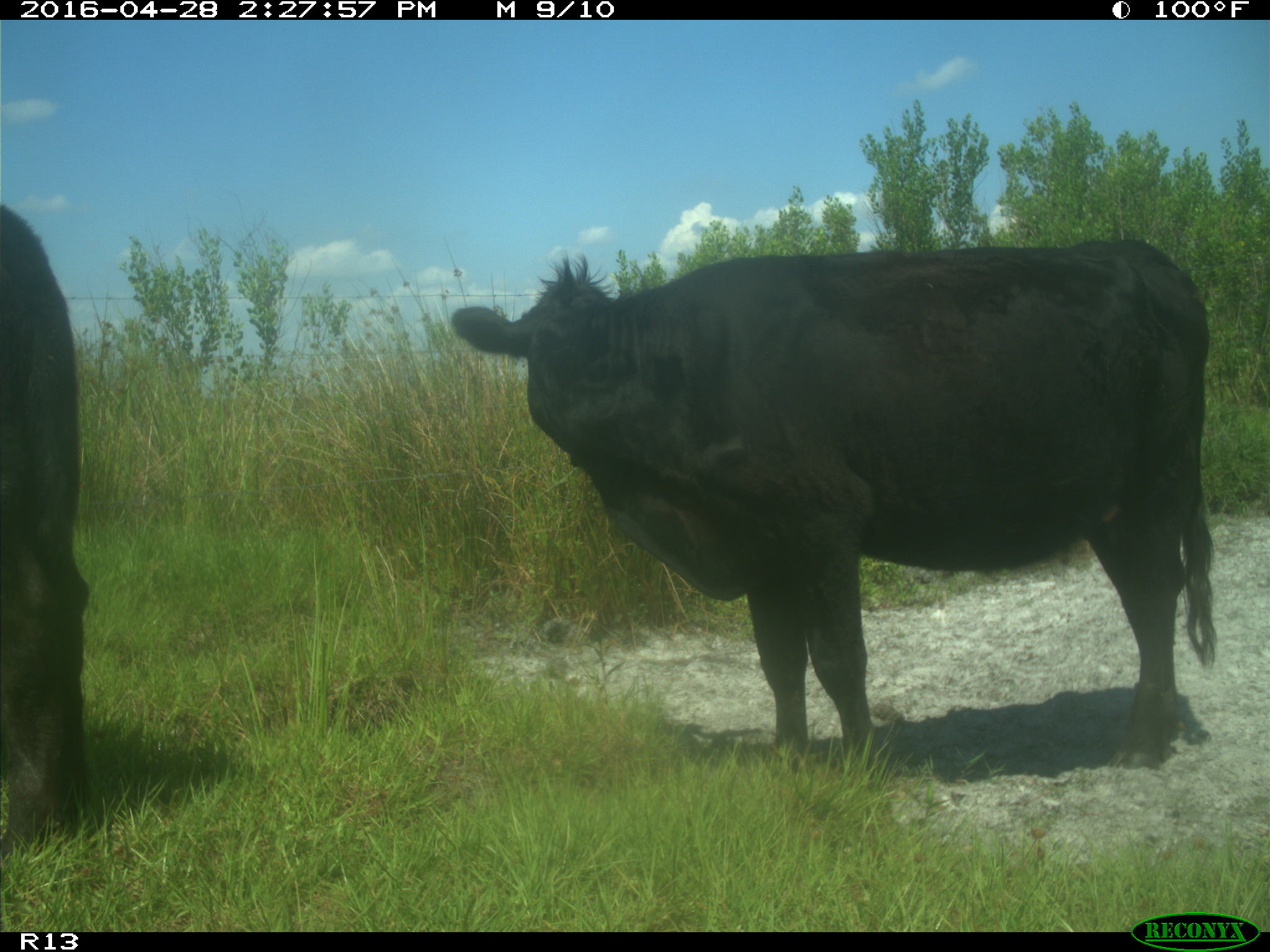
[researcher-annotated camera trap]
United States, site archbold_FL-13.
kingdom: Animalia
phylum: Chordata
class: Mammalia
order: Artiodactyla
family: Bovidae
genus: Bos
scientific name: Bos taurus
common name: domestic cow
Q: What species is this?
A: Bos taurus (domestic cow).